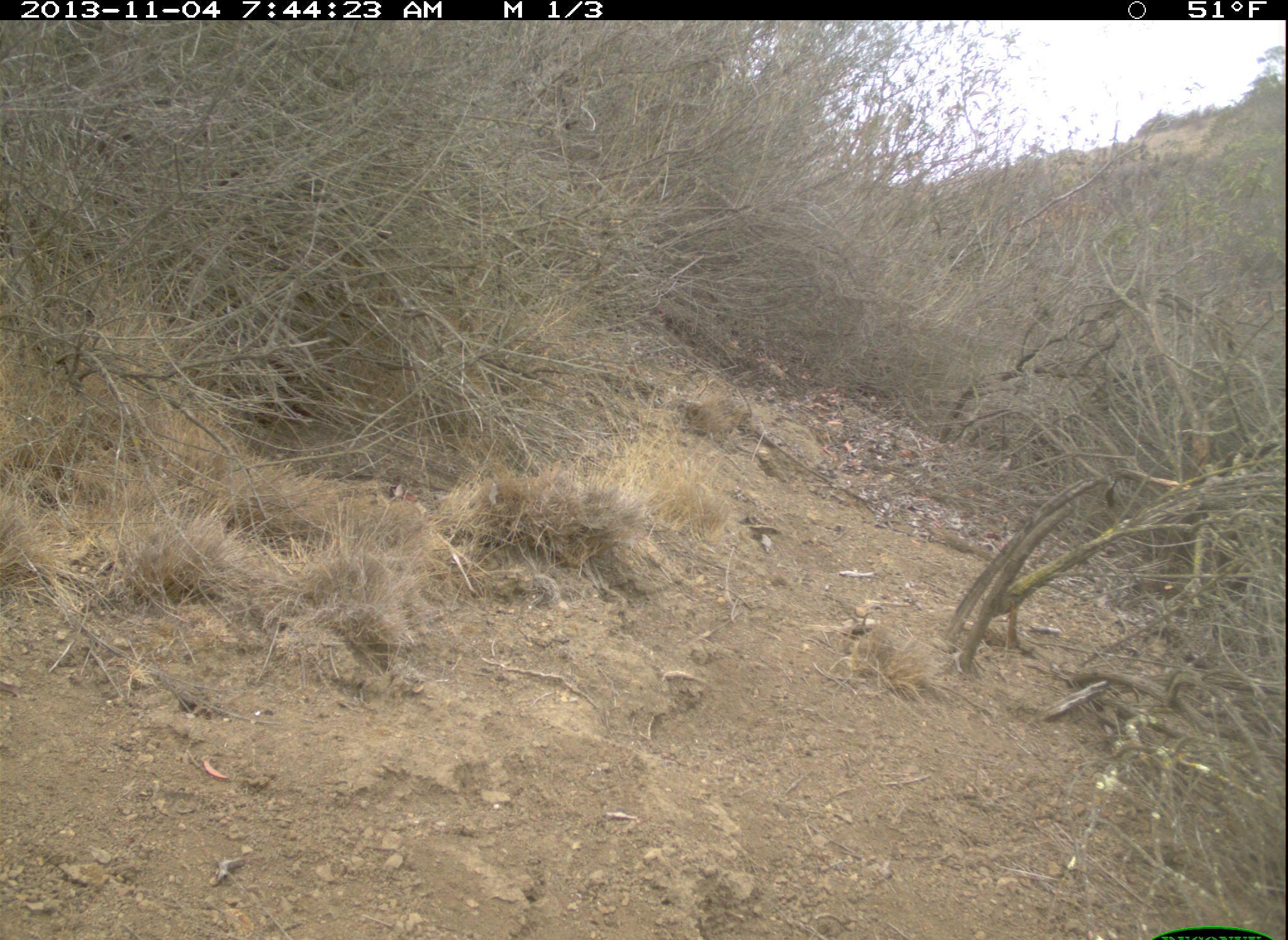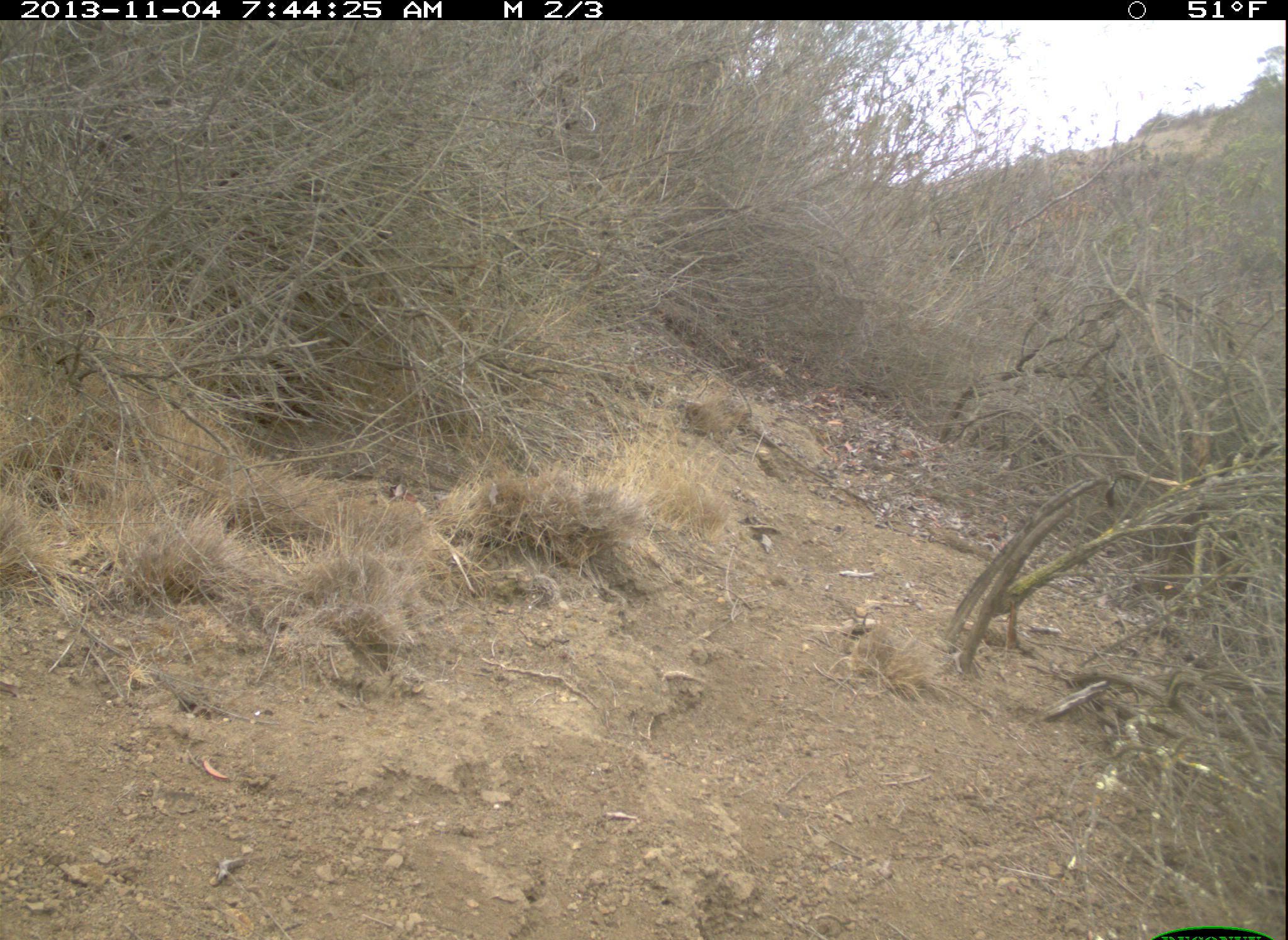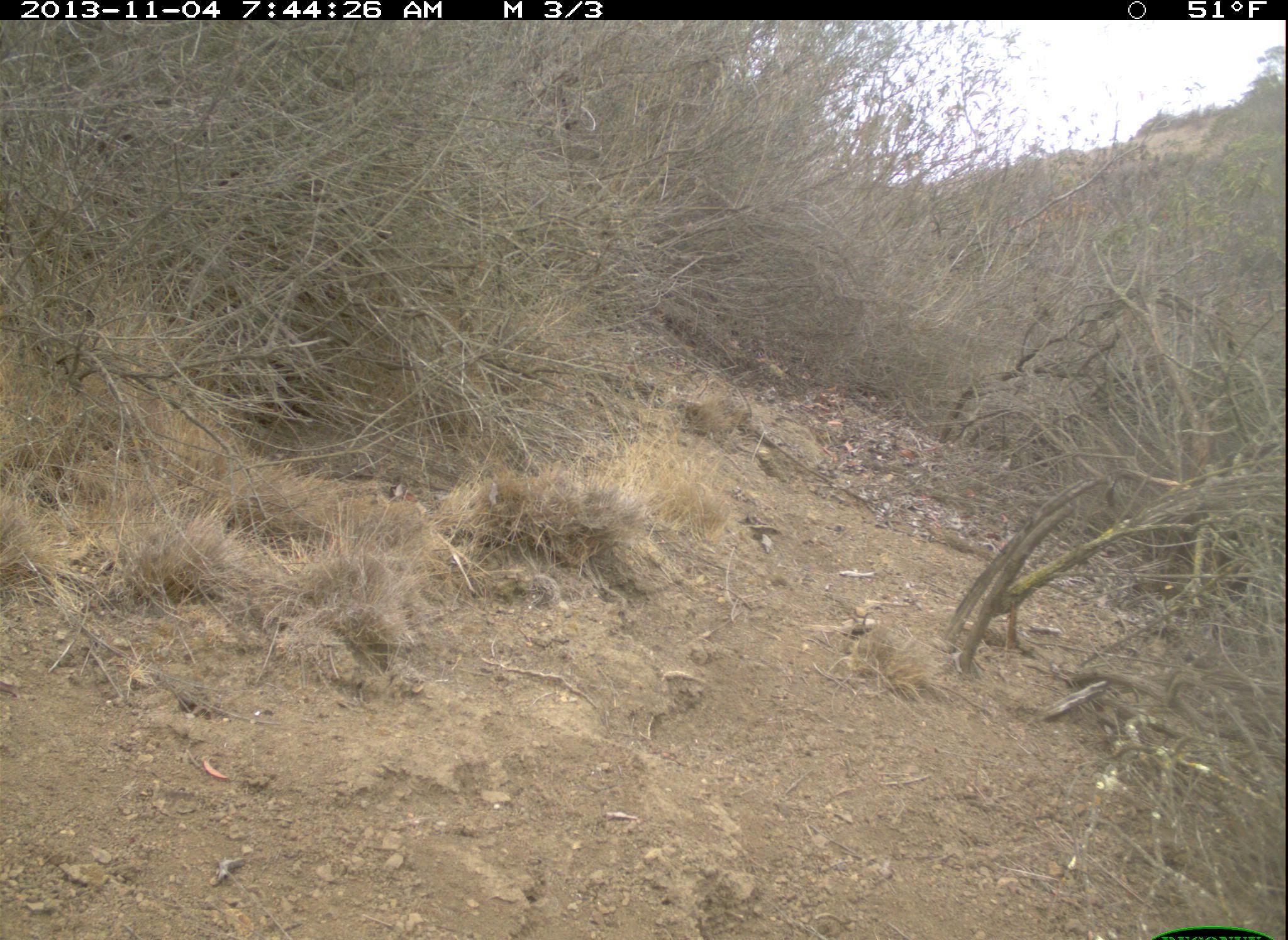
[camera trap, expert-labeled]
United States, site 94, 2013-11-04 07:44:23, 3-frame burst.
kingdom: Animalia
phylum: Chordata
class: Aves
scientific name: Aves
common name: bird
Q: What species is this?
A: Bird (Aves).